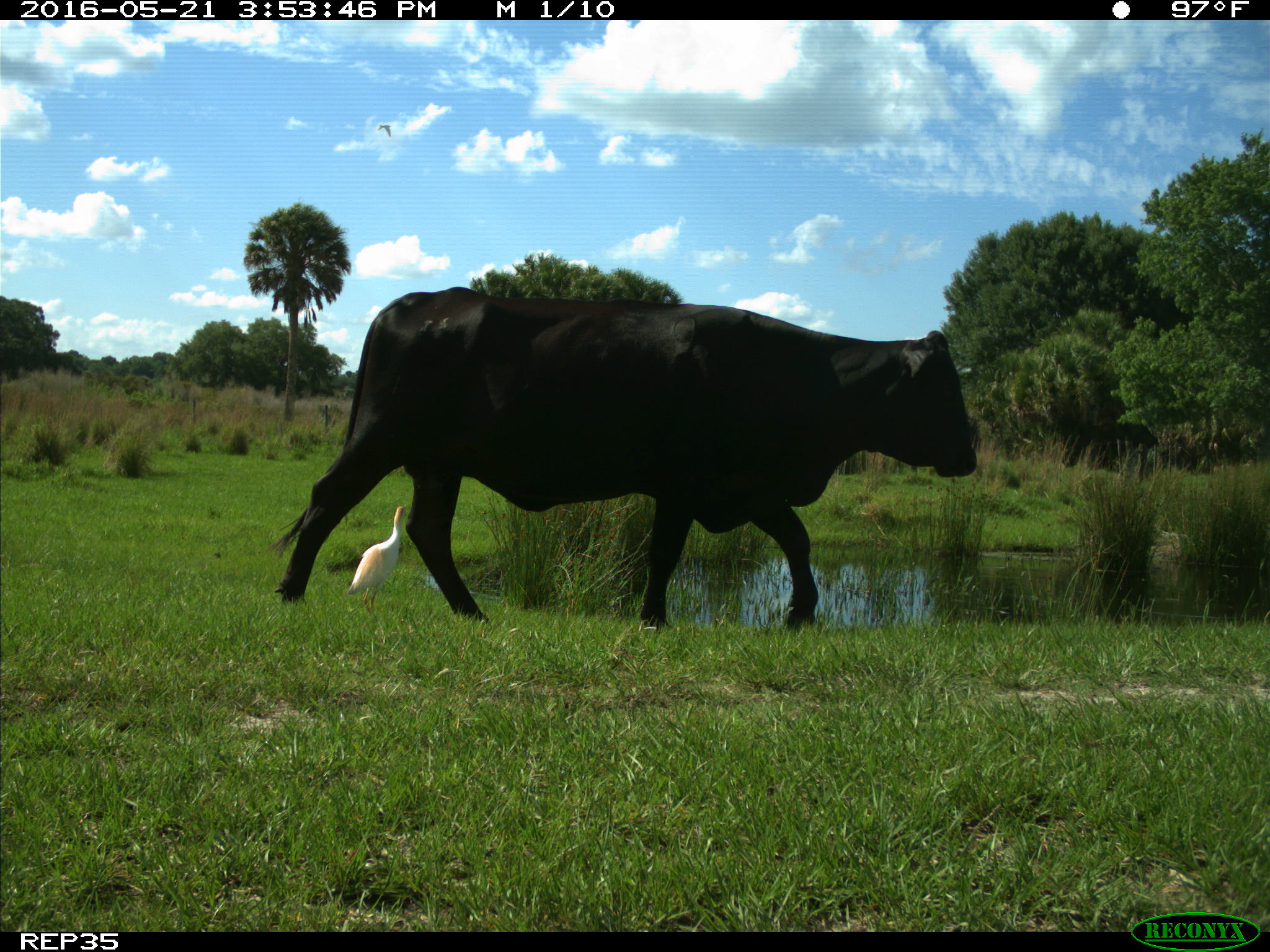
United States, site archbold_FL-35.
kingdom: Animalia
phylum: Chordata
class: Mammalia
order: Artiodactyla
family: Bovidae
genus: Bos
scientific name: Bos taurus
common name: domestic cow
Bos taurus (domestic cow).